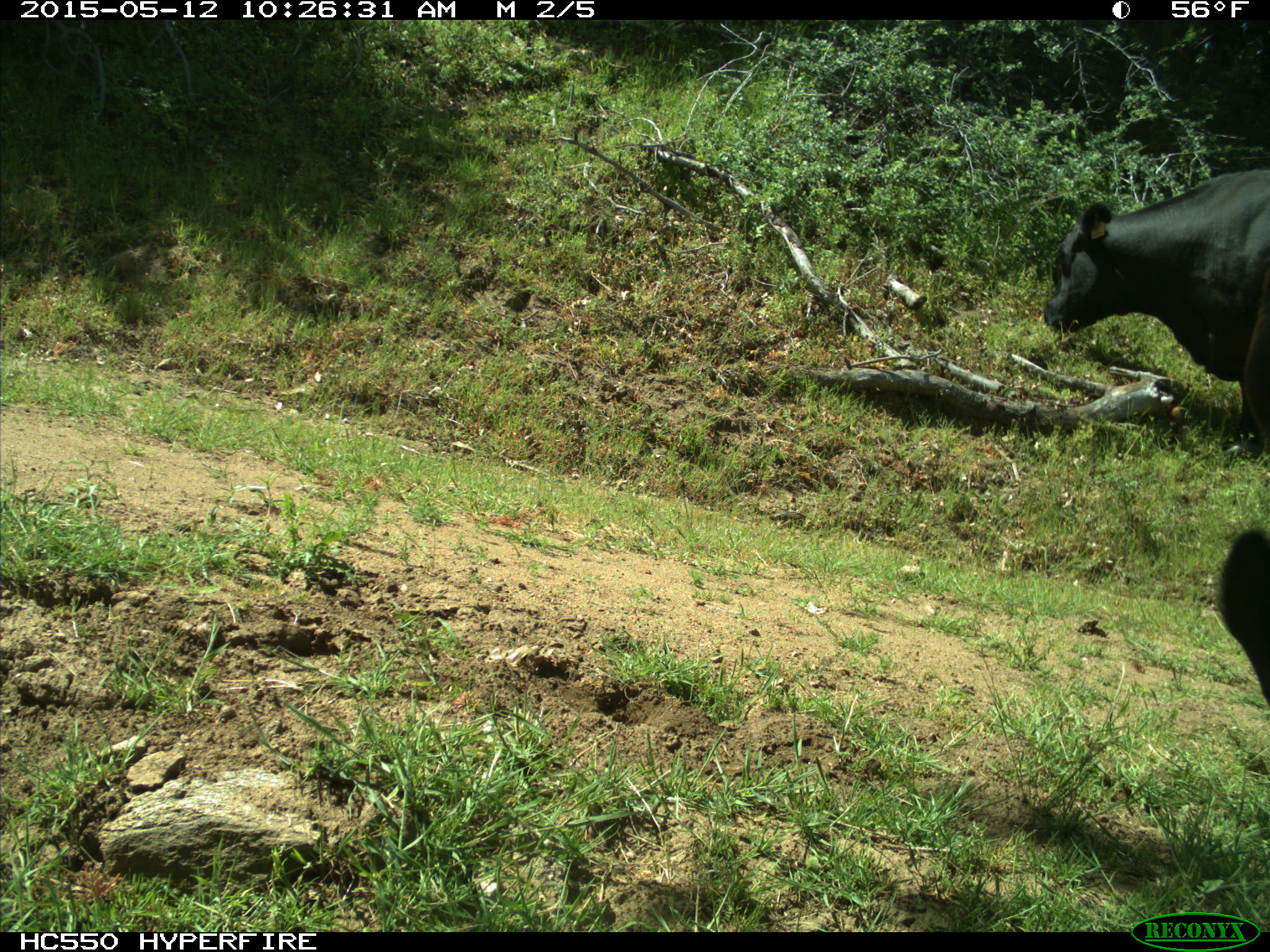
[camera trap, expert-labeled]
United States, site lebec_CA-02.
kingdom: Animalia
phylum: Chordata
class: Mammalia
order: Artiodactyla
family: Bovidae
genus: Bos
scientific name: Bos taurus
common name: domestic cow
Bos taurus (domestic cow).